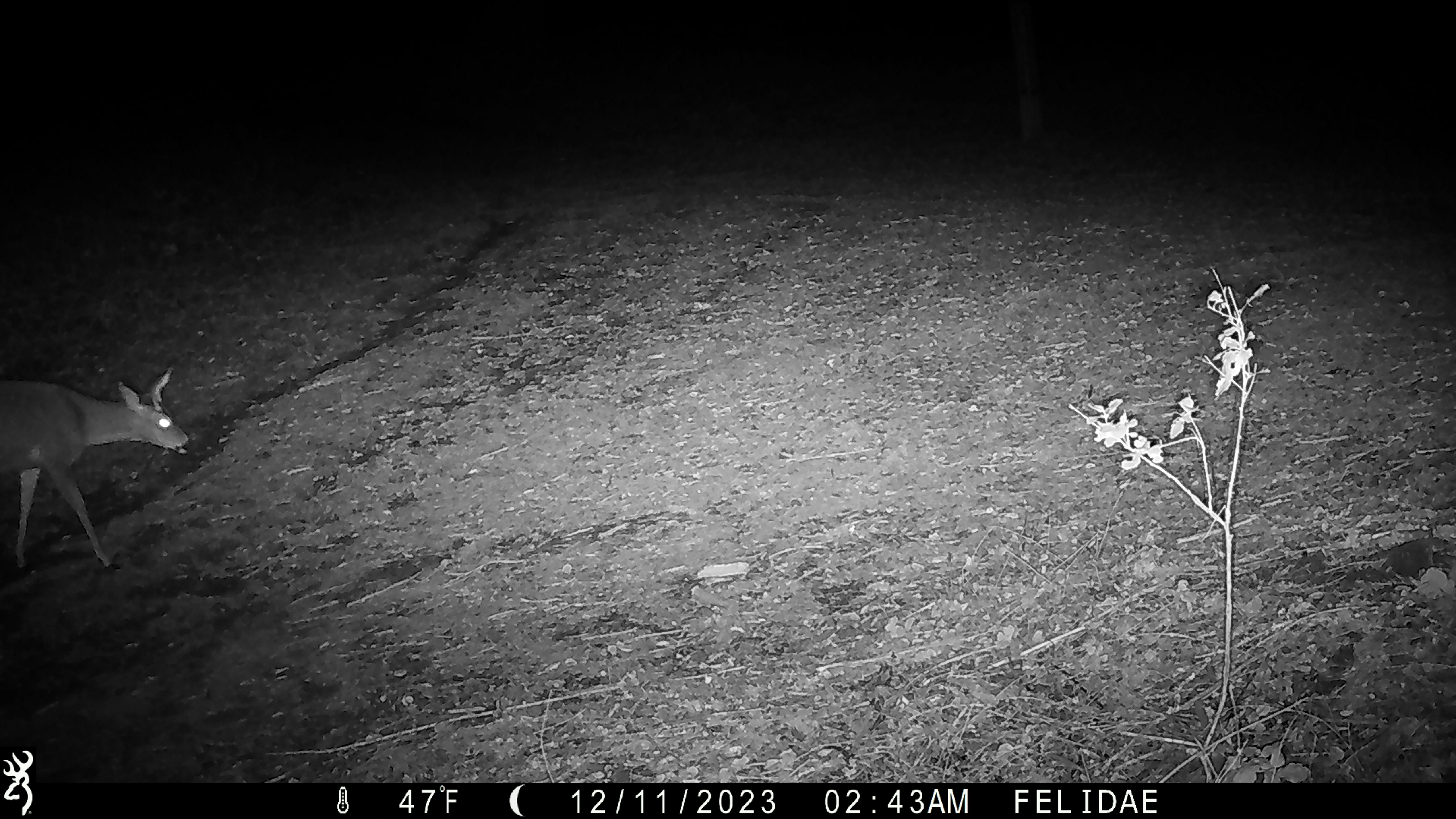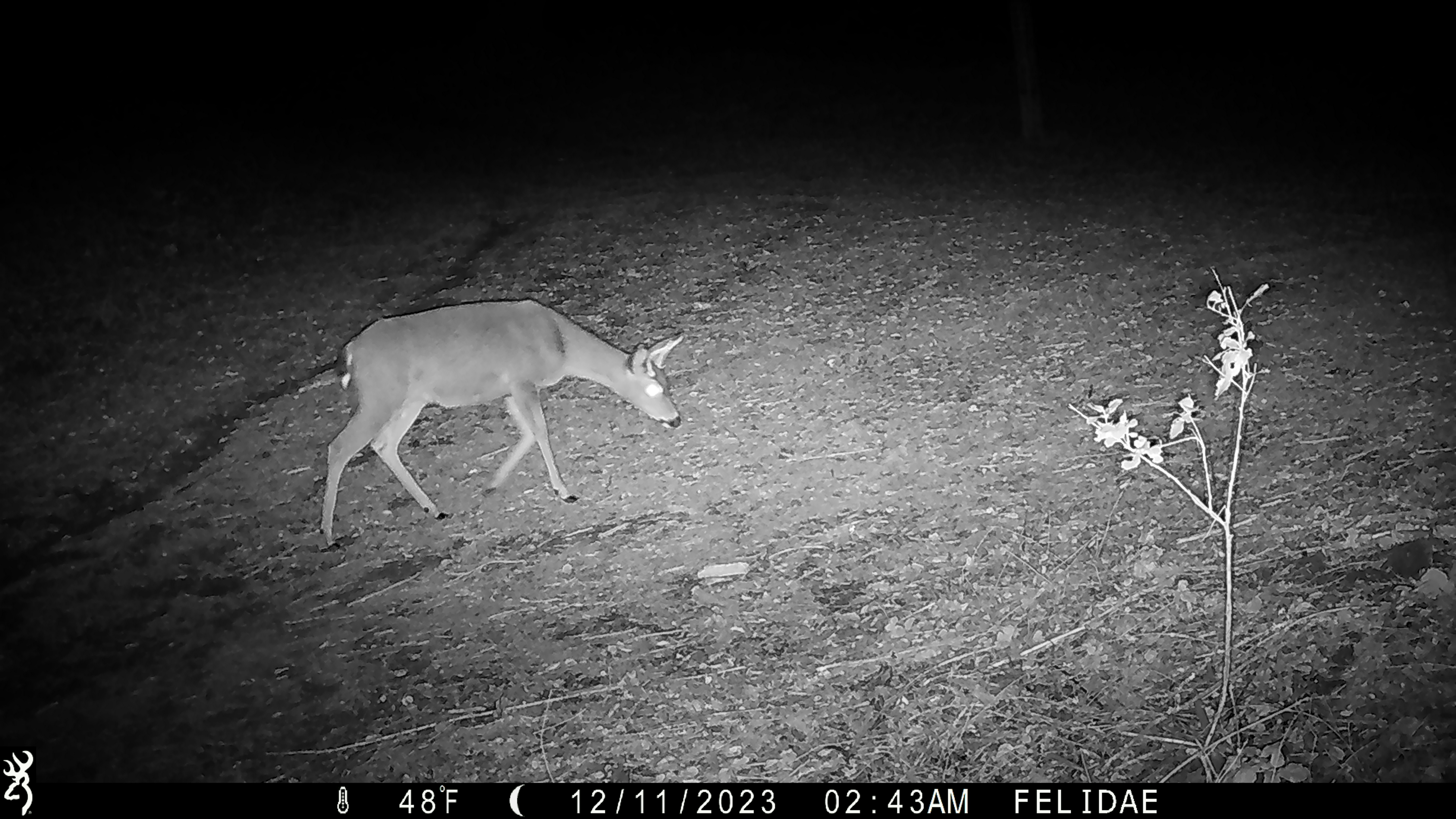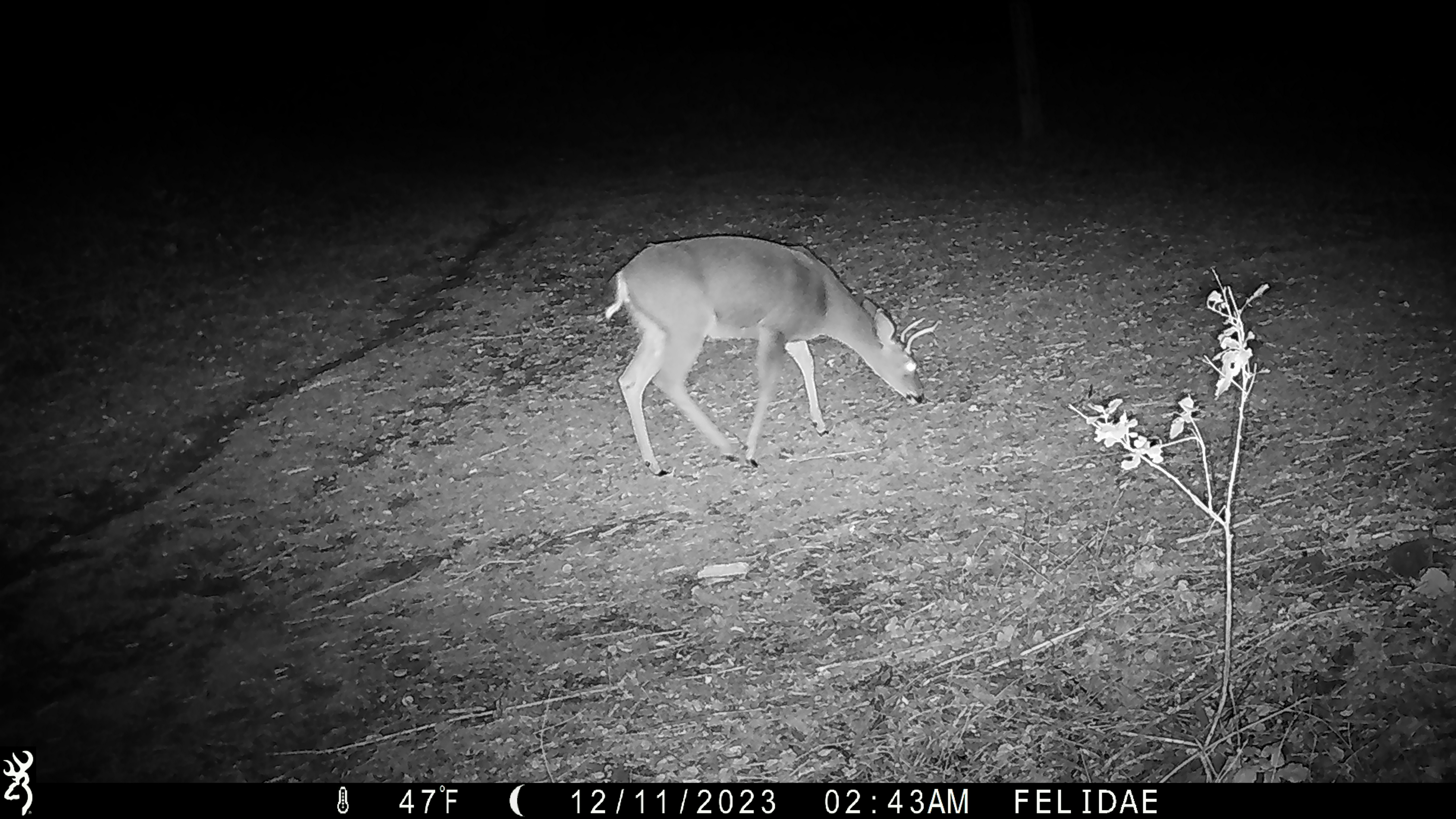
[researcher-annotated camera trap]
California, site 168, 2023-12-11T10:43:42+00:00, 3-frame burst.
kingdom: Animalia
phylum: Chordata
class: Mammalia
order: Artiodactyla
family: Cervidae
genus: Odocoileus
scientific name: Odocoileus hemionus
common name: mule deer